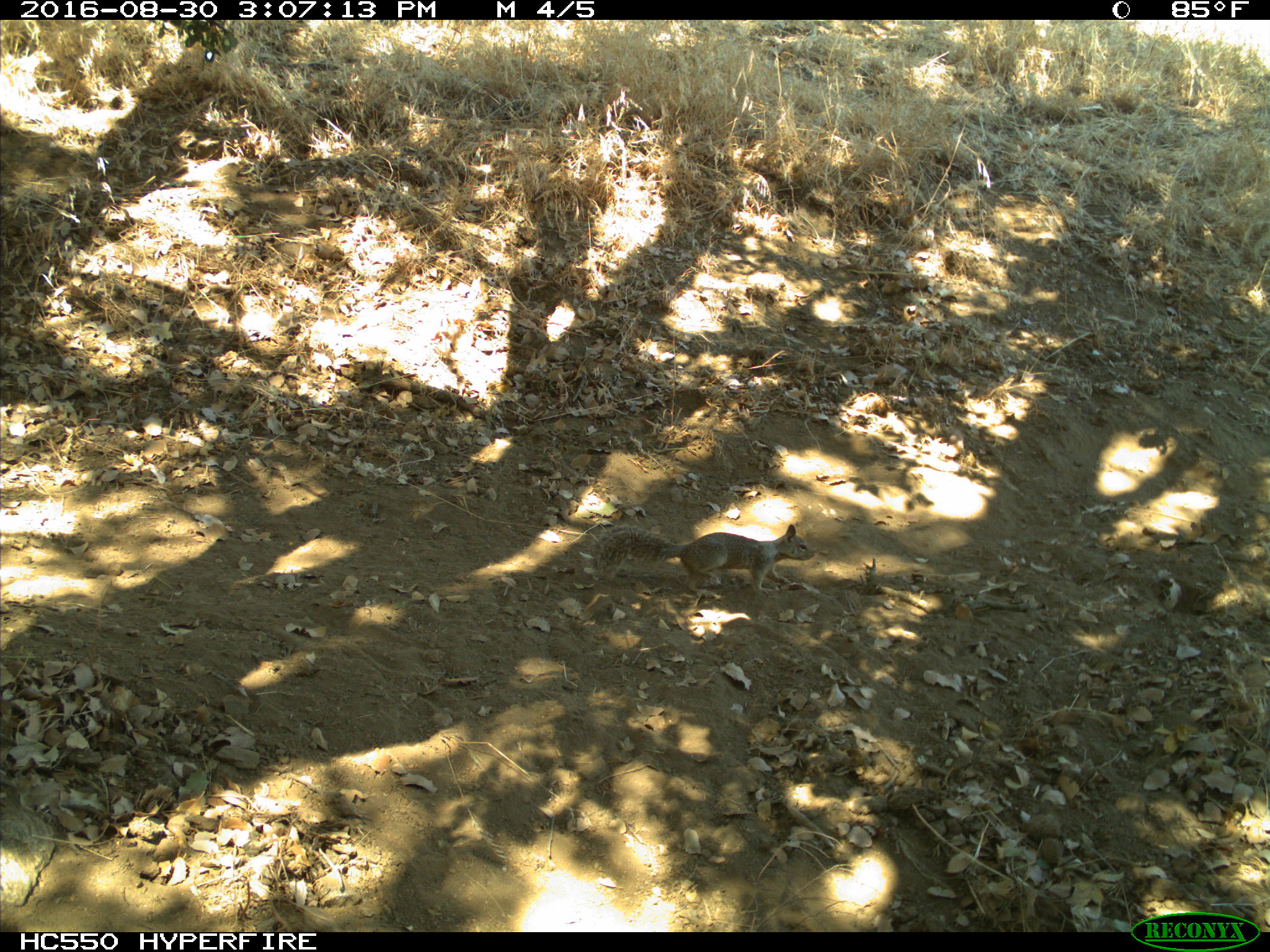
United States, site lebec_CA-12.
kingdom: Animalia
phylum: Chordata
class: Mammalia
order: Rodentia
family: Sciuridae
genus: Otospermophilus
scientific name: Otospermophilus beecheyi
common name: california ground squirrel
Otospermophilus beecheyi (california ground squirrel).